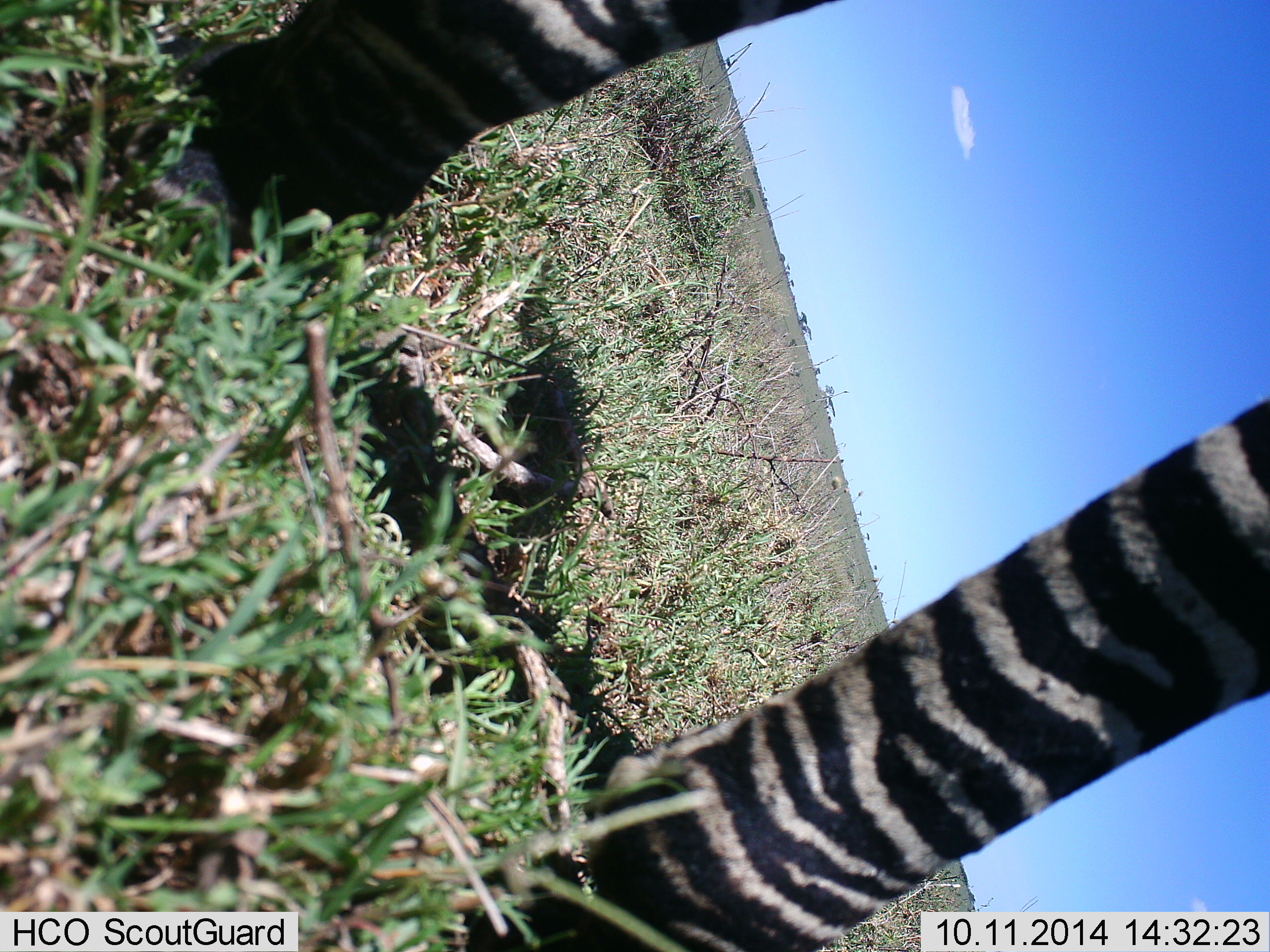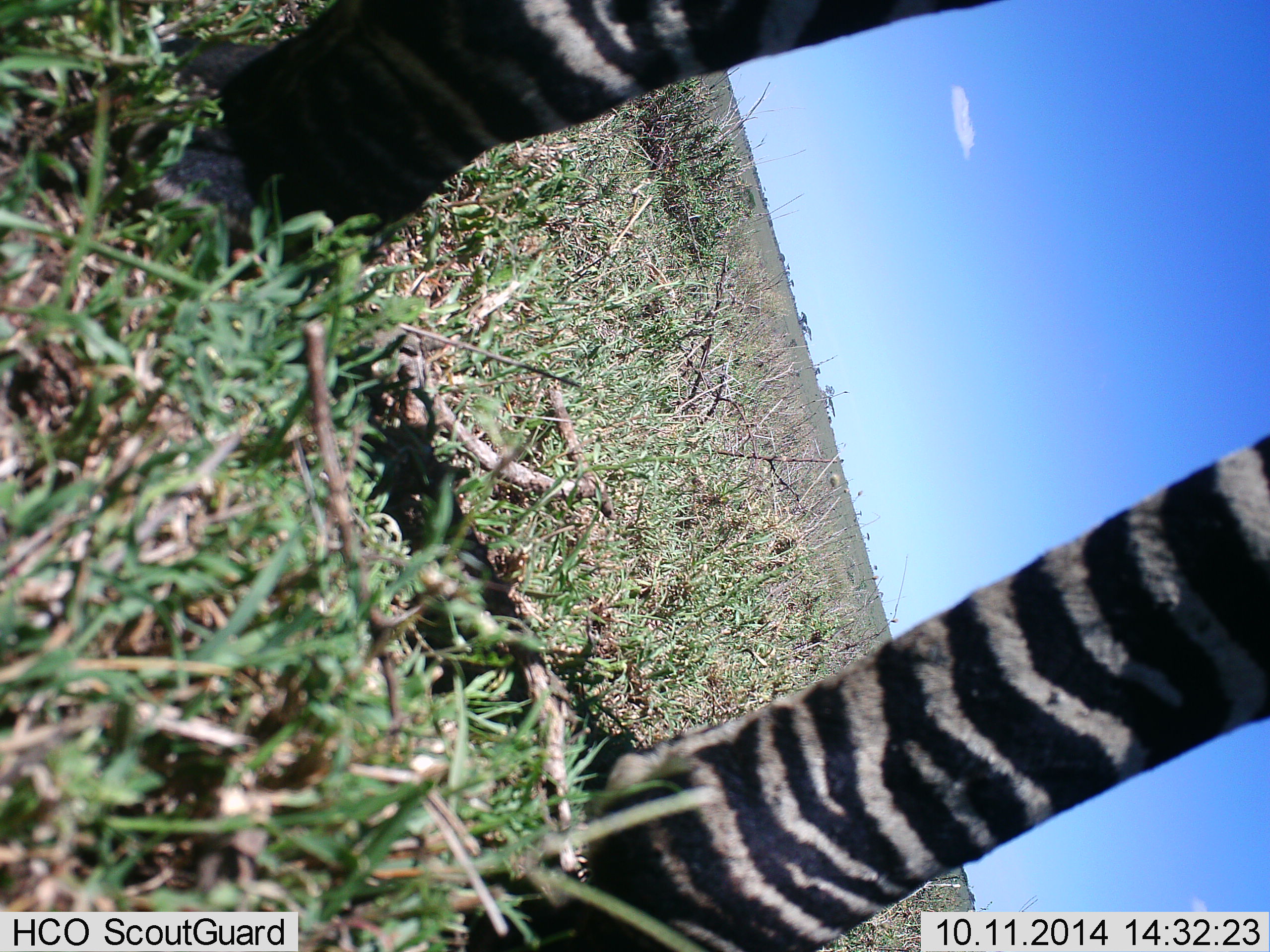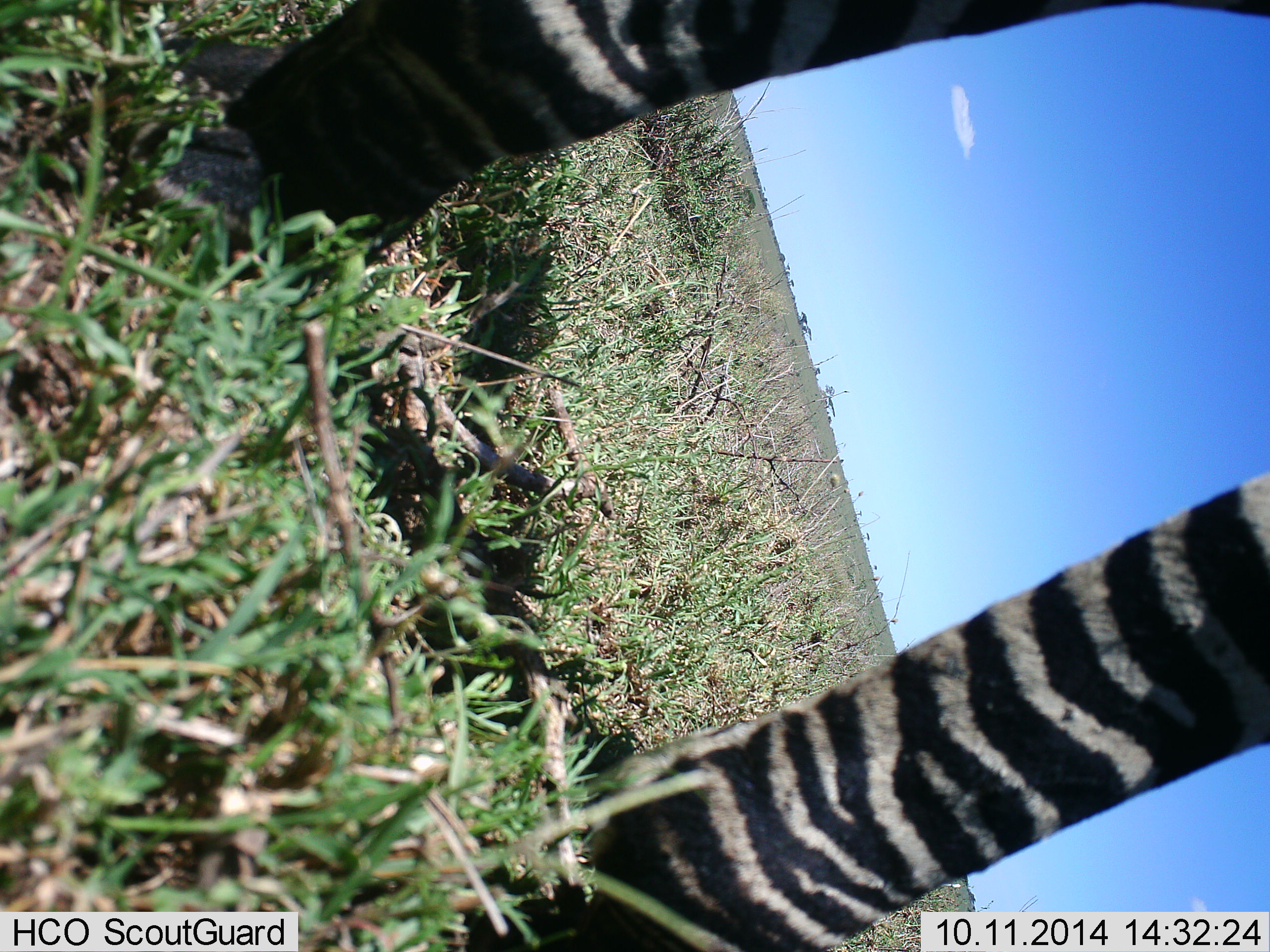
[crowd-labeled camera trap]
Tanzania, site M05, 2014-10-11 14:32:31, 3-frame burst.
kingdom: Animalia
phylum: Chordata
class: Mammalia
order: Perissodactyla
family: Equidae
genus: Equus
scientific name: Equus quagga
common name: plains zebra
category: zebra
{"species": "zebra (plains zebra) (Equus quagga)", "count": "1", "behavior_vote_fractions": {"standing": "90%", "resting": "0%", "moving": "10%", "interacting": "0%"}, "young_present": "0%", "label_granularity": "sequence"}